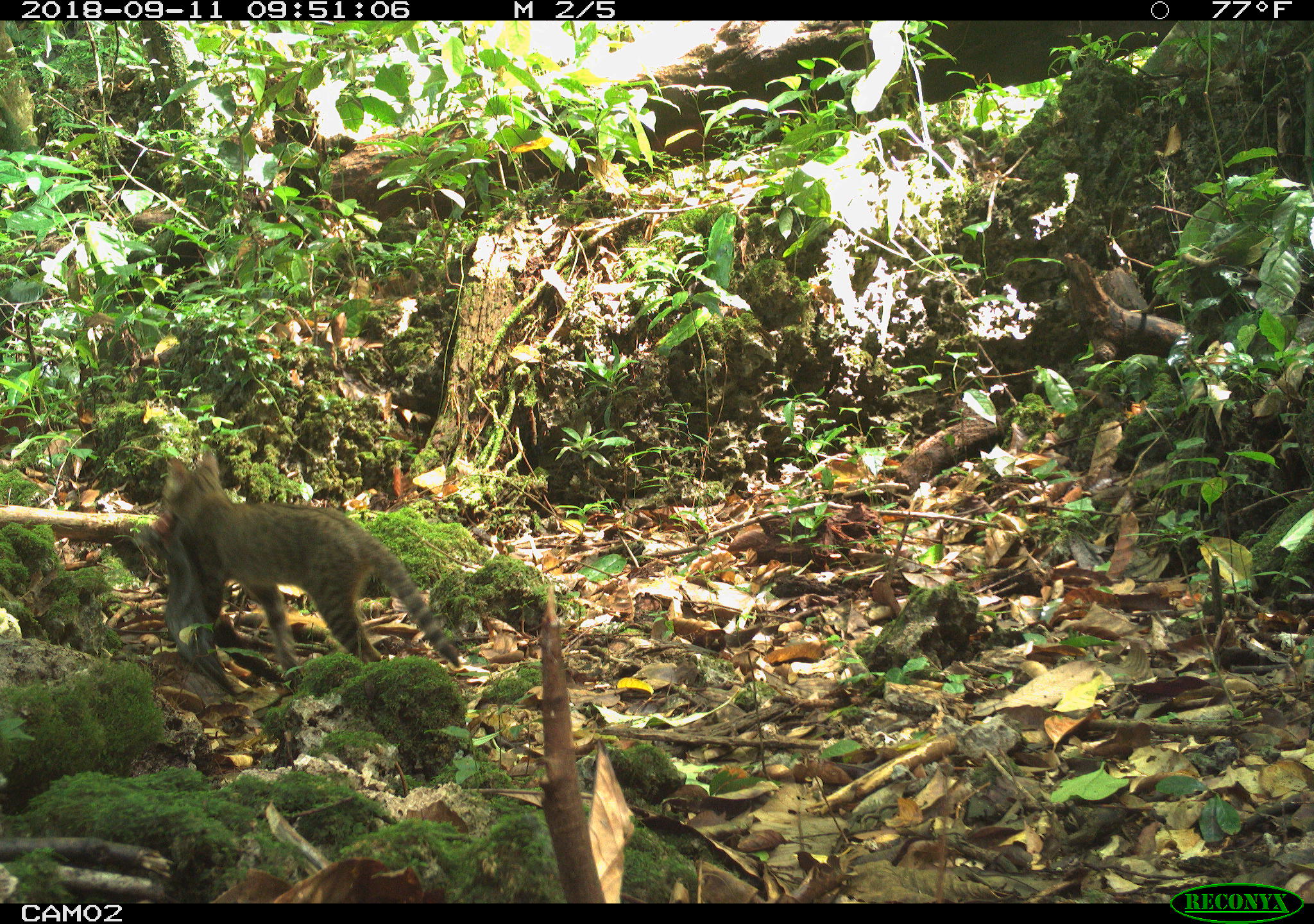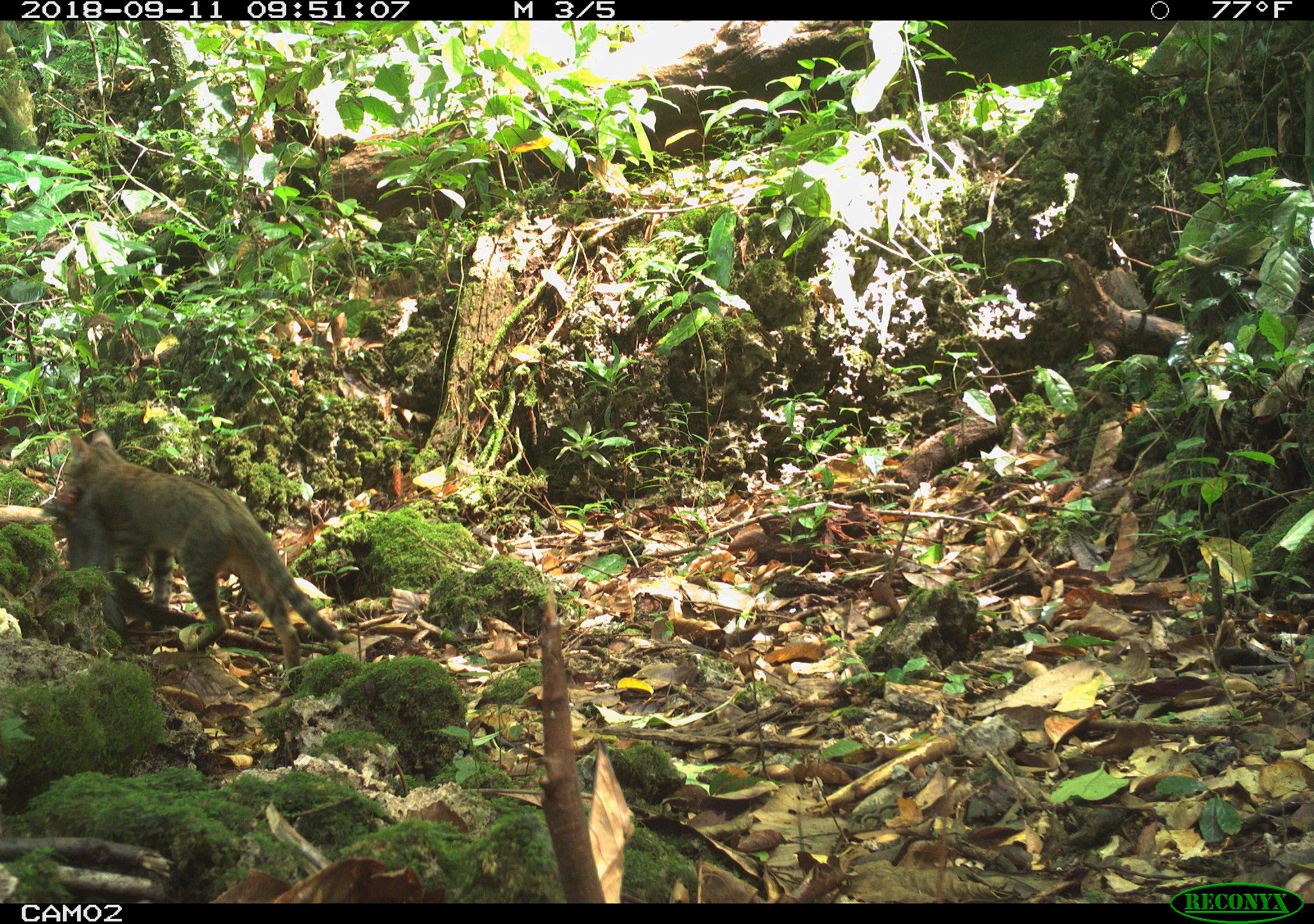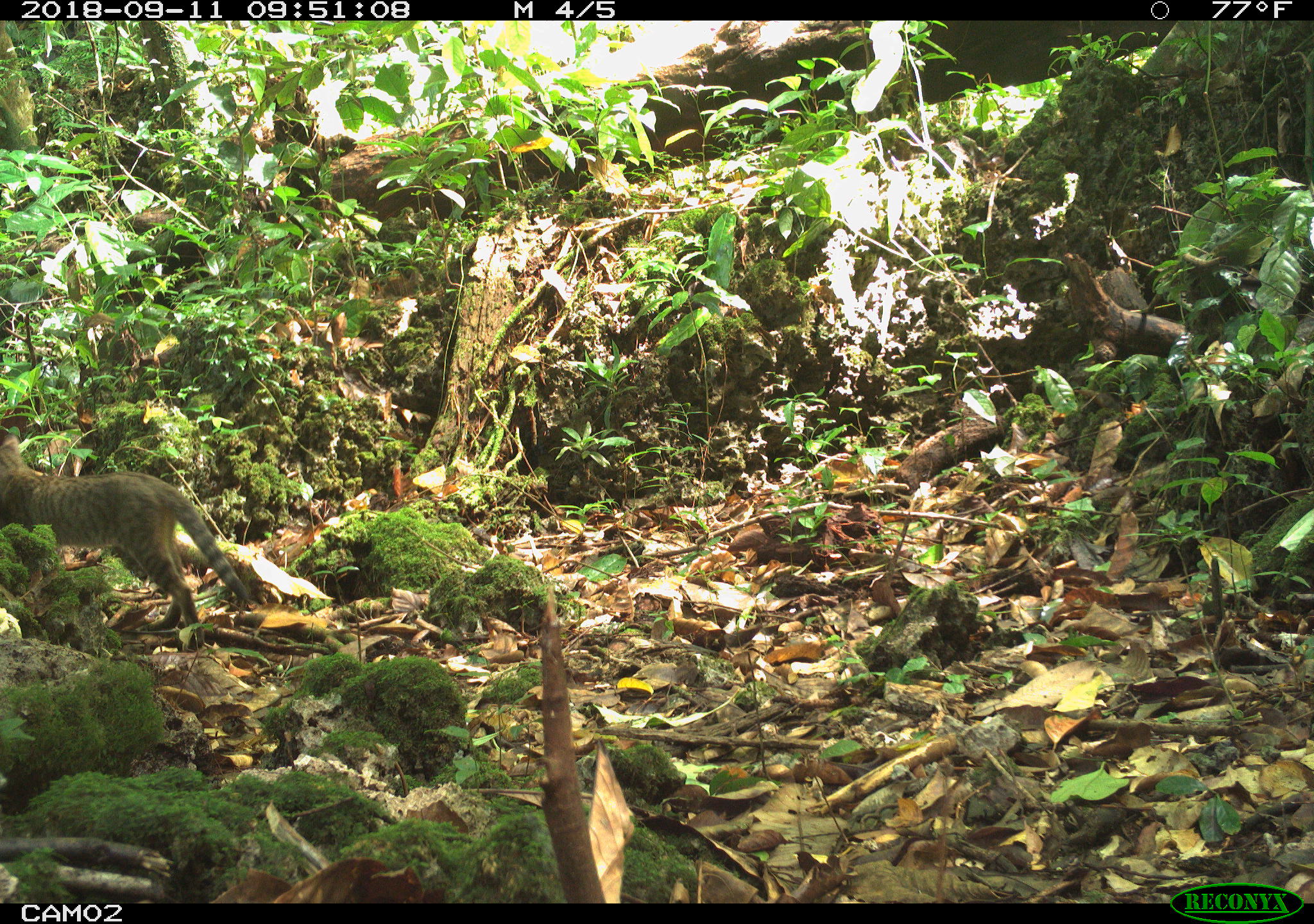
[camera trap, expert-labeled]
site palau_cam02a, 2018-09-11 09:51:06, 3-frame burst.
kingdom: Animalia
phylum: Chordata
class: Mammalia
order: Carnivora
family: Felidae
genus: Felis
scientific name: Felis catus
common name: cat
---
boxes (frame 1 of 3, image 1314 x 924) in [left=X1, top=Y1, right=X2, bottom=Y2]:
cat: [left=136, top=444, right=478, bottom=688]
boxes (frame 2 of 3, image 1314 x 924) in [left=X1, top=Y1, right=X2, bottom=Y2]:
cat: [left=37, top=418, right=354, bottom=704]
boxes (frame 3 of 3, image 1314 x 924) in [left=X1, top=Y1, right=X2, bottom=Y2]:
cat: [left=3, top=403, right=253, bottom=643]